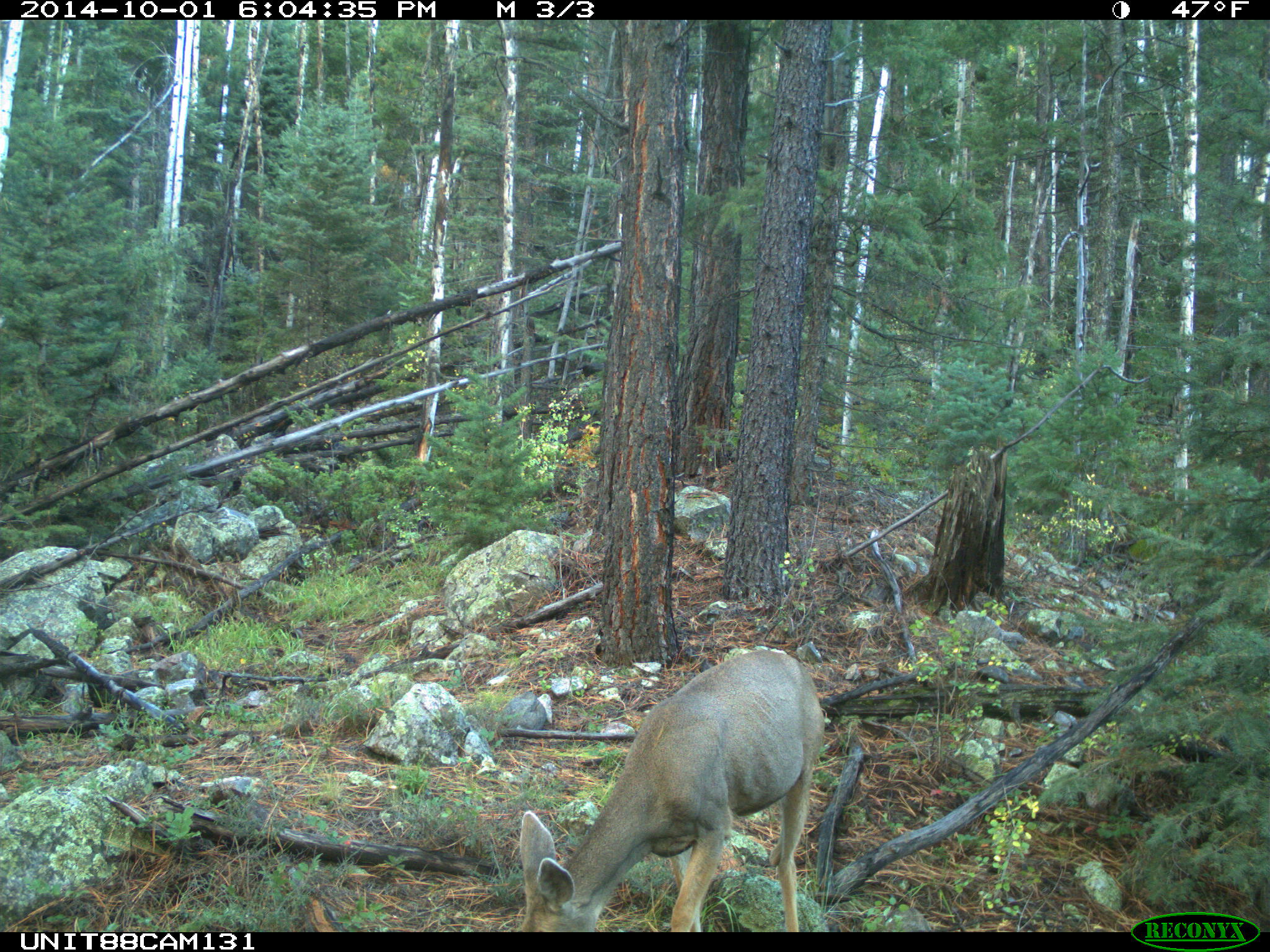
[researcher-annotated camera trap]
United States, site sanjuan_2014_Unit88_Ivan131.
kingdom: Animalia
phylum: Chordata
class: Mammalia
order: Artiodactyla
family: Cervidae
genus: Odocoileus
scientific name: Odocoileus hemionus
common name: mule deer